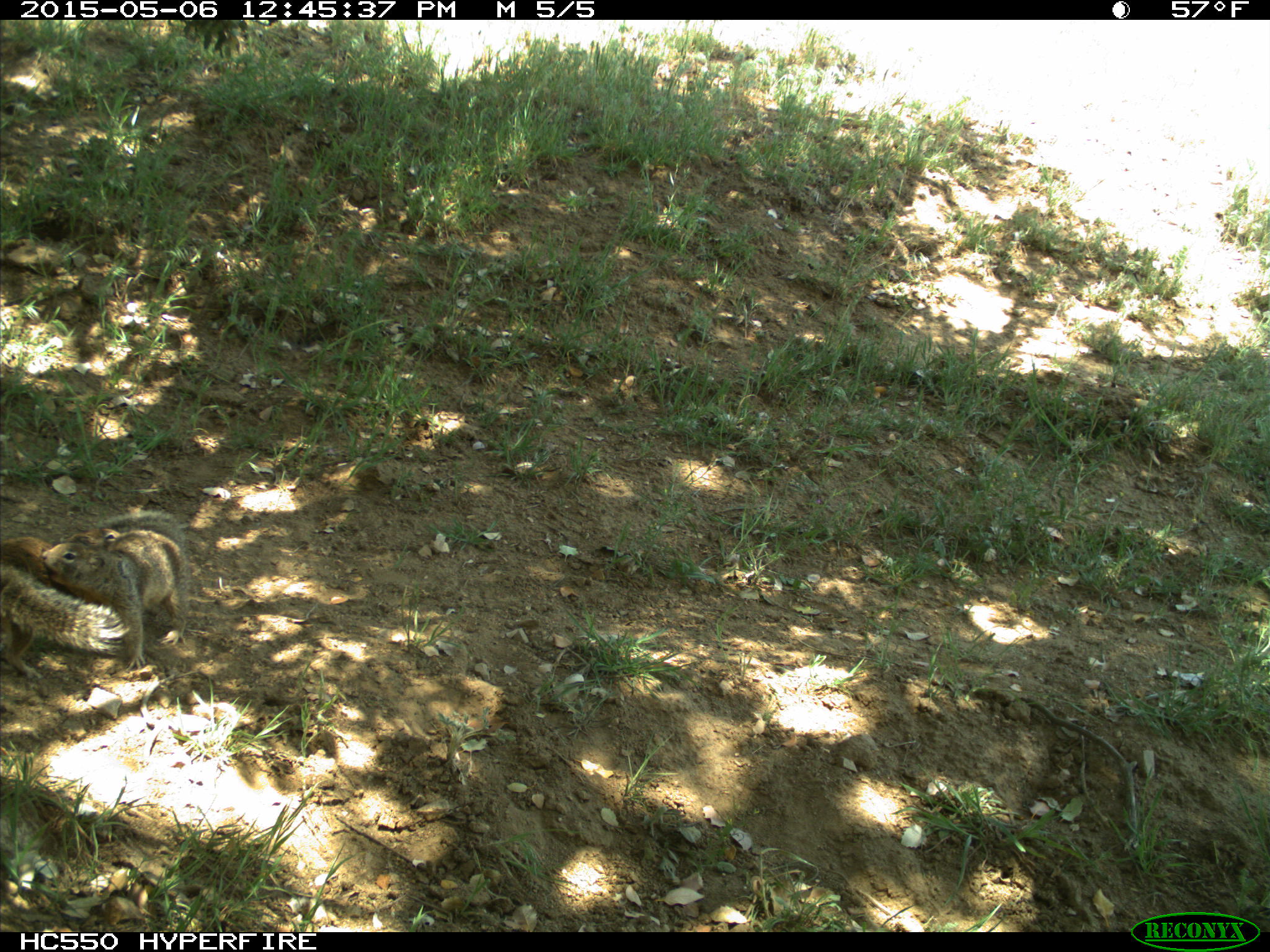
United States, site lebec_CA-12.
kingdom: Animalia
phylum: Chordata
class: Mammalia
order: Rodentia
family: Sciuridae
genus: Otospermophilus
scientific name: Otospermophilus beecheyi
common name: california ground squirrel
Otospermophilus beecheyi (california ground squirrel).